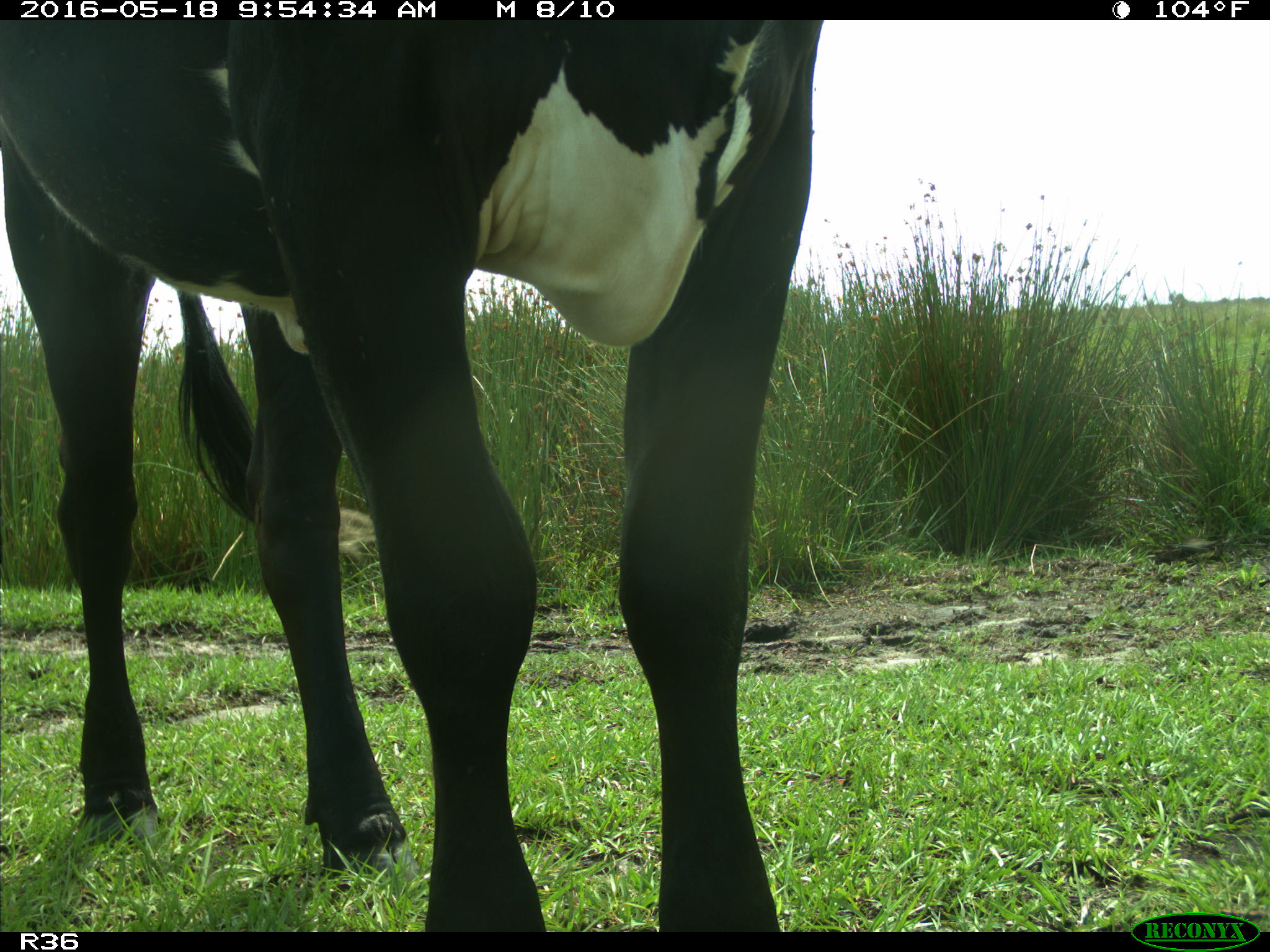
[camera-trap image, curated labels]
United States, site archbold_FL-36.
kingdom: Animalia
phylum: Chordata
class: Mammalia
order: Artiodactyla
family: Bovidae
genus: Bos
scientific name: Bos taurus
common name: domestic cow